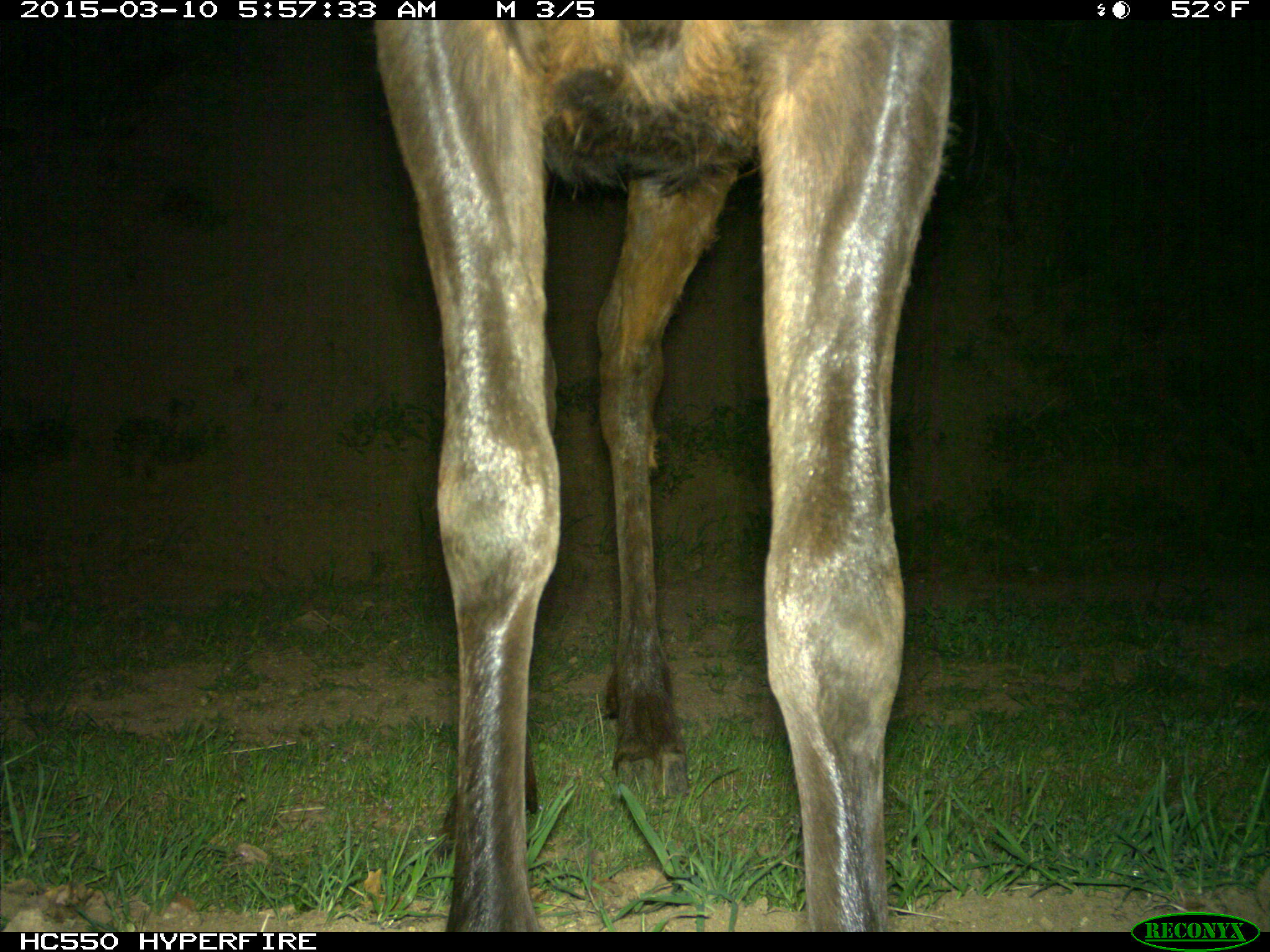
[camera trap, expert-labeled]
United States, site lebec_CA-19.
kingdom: Animalia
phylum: Chordata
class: Mammalia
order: Artiodactyla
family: Cervidae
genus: Cervus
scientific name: Cervus canadensis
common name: elk